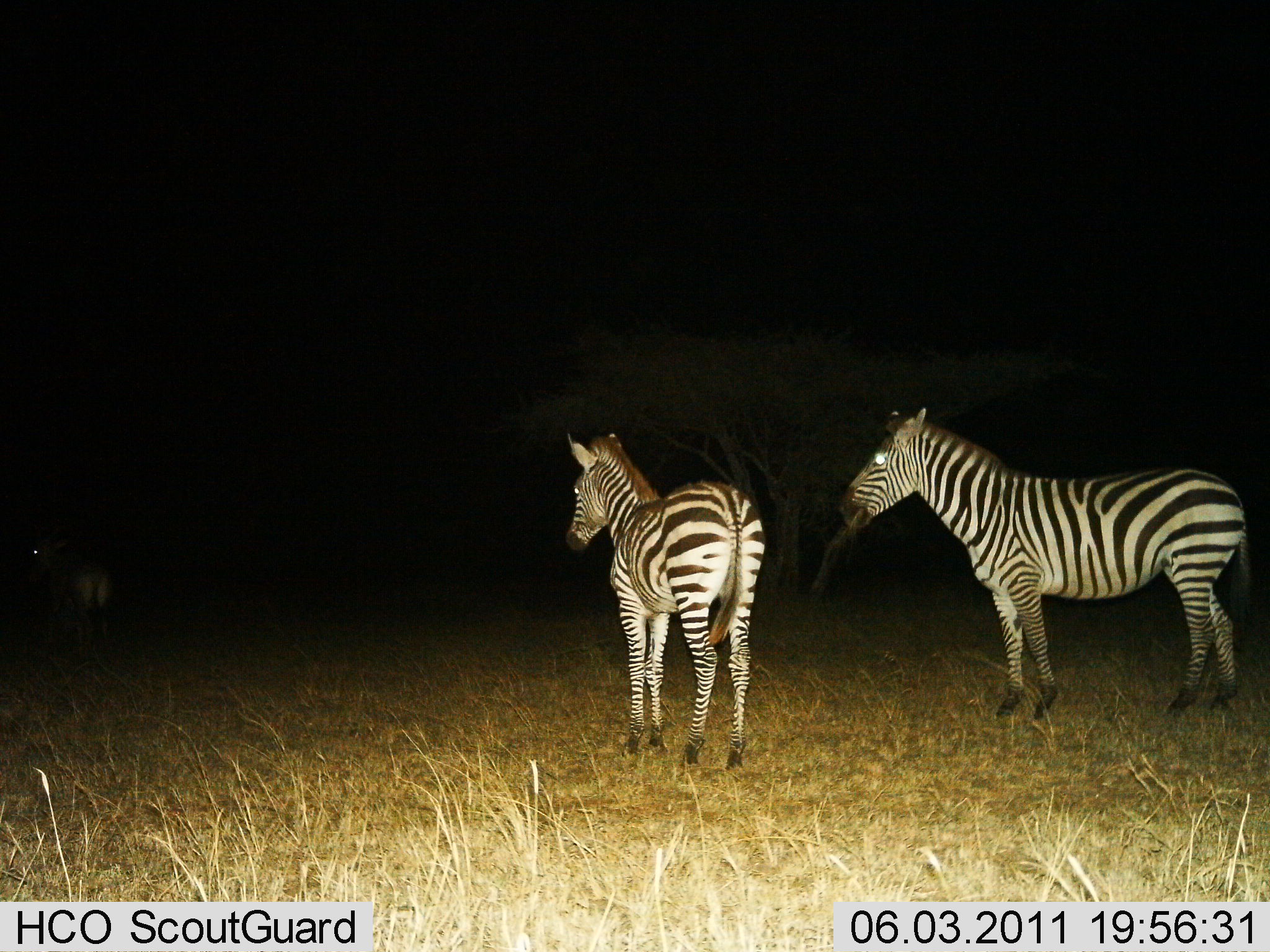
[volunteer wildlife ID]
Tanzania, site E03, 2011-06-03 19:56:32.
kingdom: Animalia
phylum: Chordata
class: Mammalia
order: Perissodactyla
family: Equidae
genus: Equus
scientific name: Equus quagga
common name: plains zebra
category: zebra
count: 2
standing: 100%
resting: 0%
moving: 0%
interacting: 0%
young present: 0%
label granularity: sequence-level